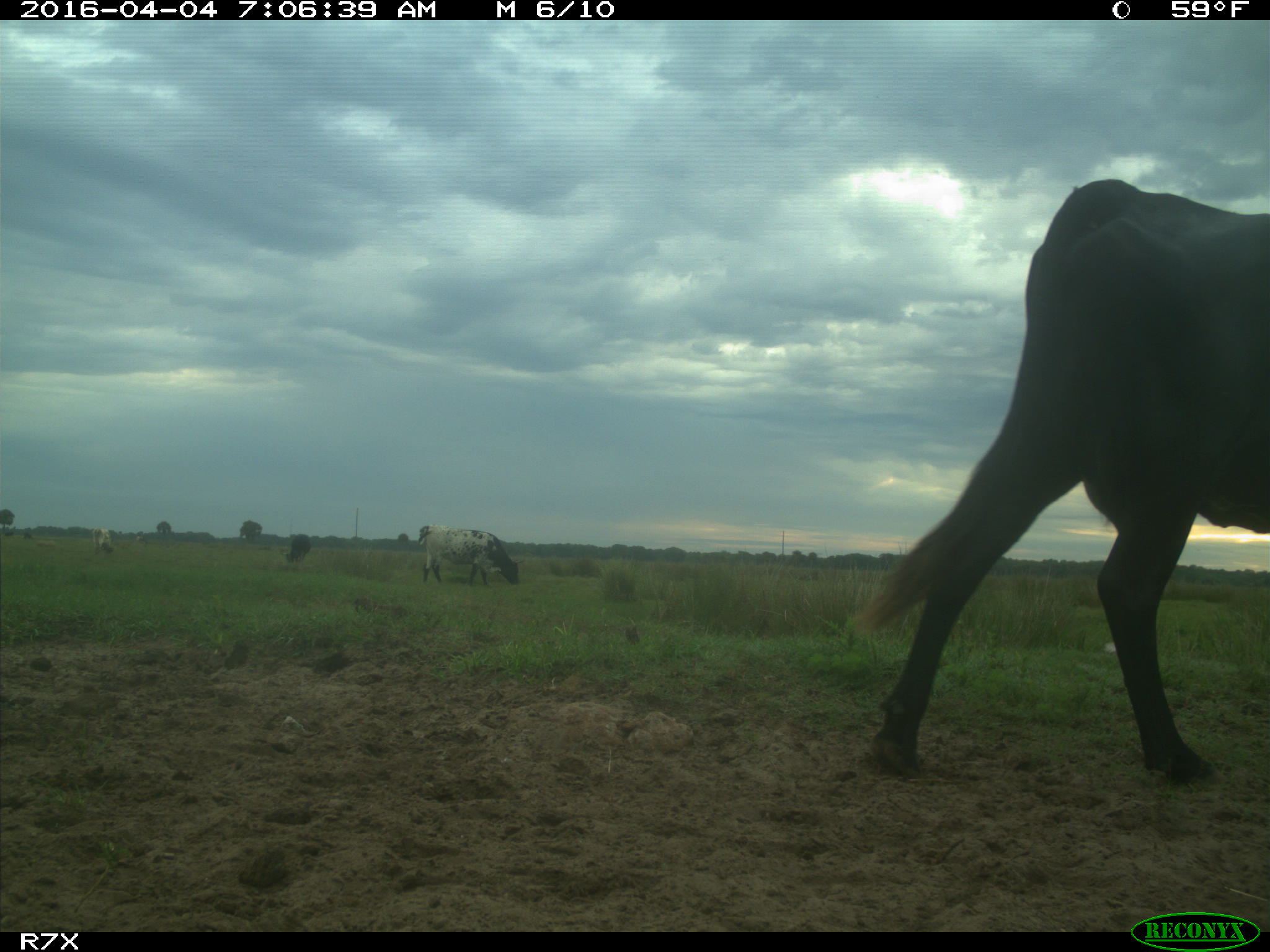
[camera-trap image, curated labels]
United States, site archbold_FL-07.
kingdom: Animalia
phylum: Chordata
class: Mammalia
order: Artiodactyla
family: Bovidae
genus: Bos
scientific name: Bos taurus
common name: domestic cow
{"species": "Bos taurus (domestic cow)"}